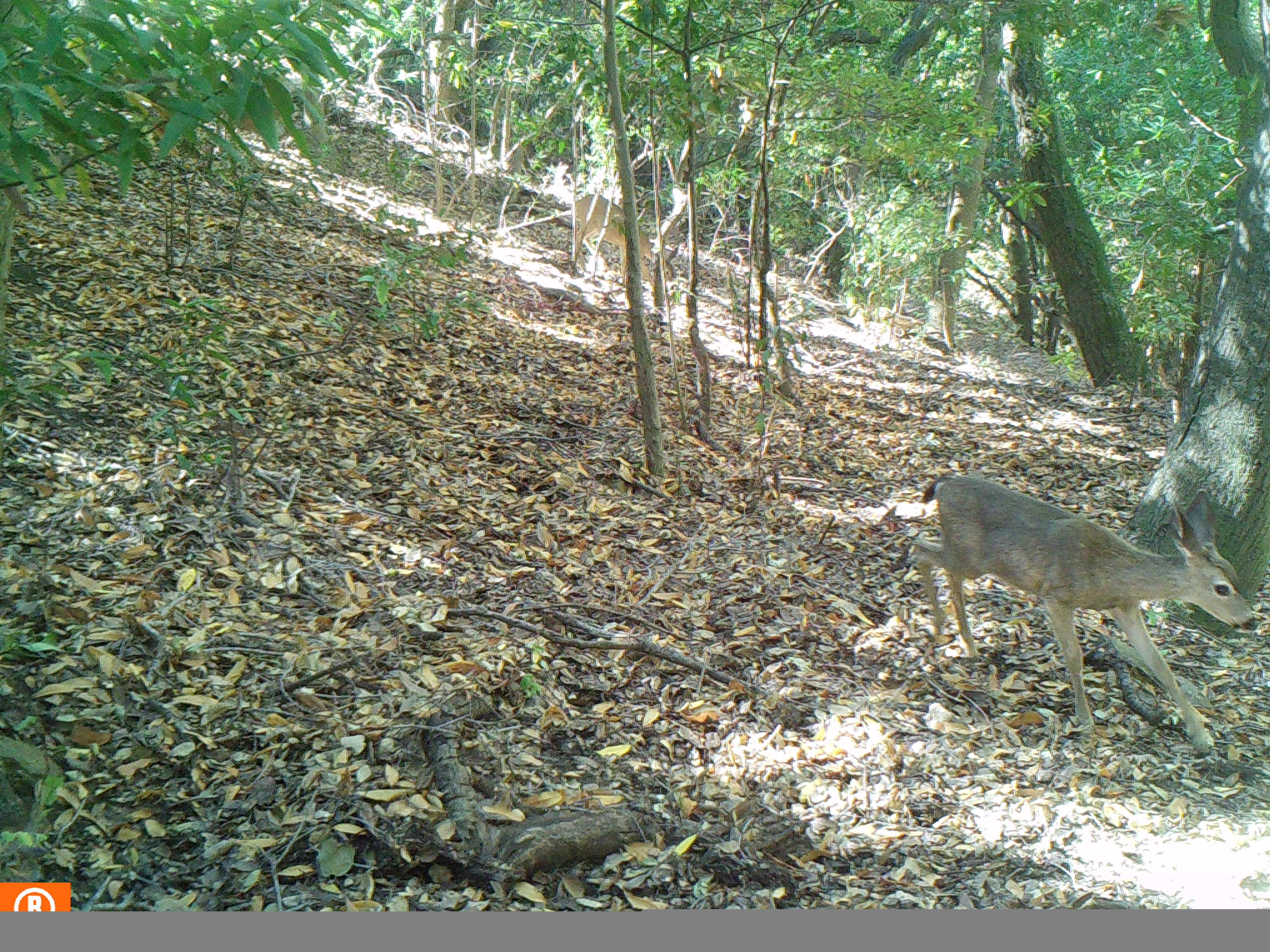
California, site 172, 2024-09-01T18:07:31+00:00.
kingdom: Animalia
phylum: Chordata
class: Mammalia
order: Artiodactyla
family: Cervidae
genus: Odocoileus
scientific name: Odocoileus hemionus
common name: mule deer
Mule deer (Odocoileus hemionus).